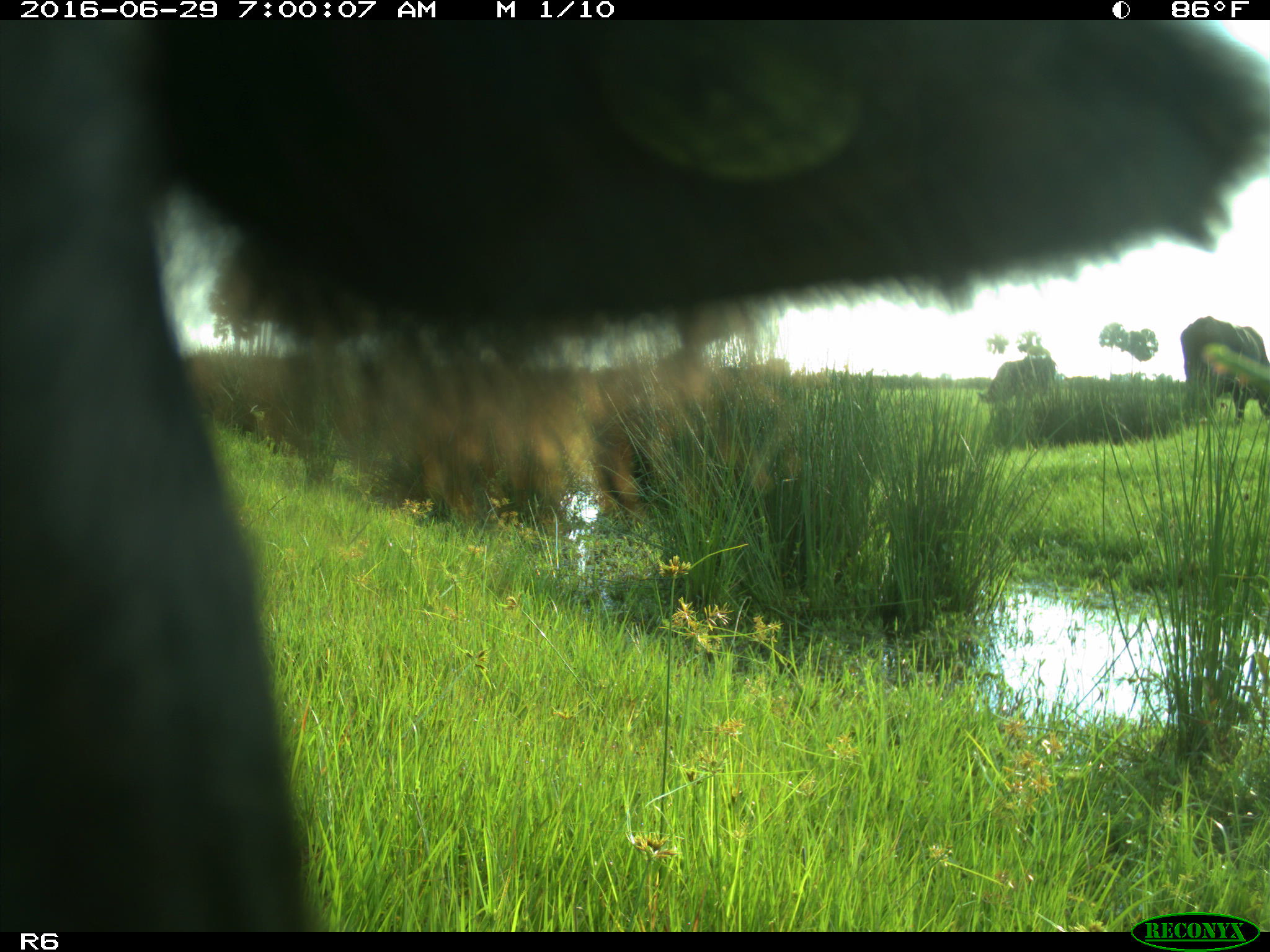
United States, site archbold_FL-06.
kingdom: Animalia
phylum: Chordata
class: Mammalia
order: Artiodactyla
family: Bovidae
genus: Bos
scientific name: Bos taurus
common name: domestic cow